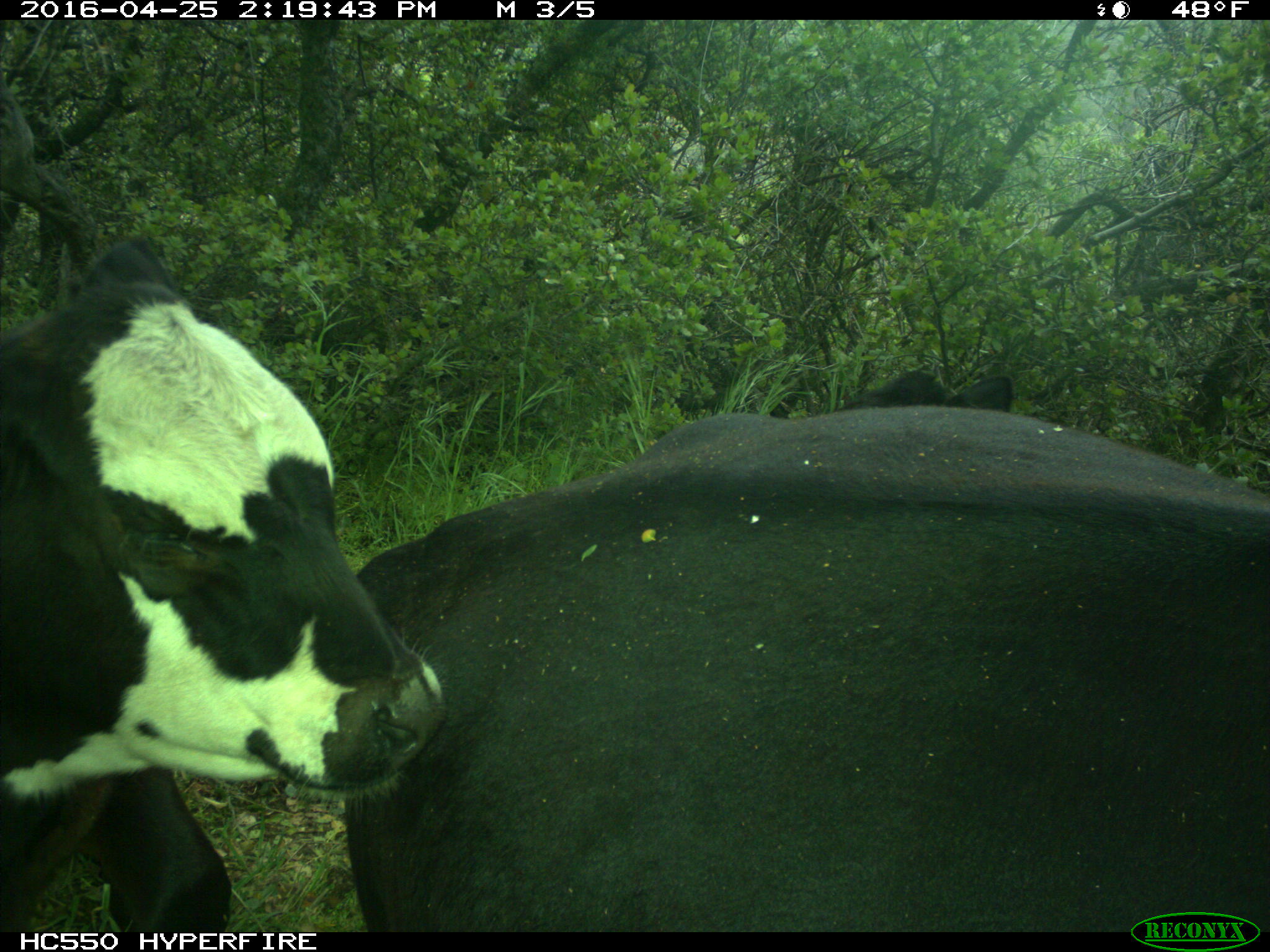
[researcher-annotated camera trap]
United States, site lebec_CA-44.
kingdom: Animalia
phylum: Chordata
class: Mammalia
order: Artiodactyla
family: Bovidae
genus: Bos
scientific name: Bos taurus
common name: domestic cow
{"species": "Bos taurus (domestic cow)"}